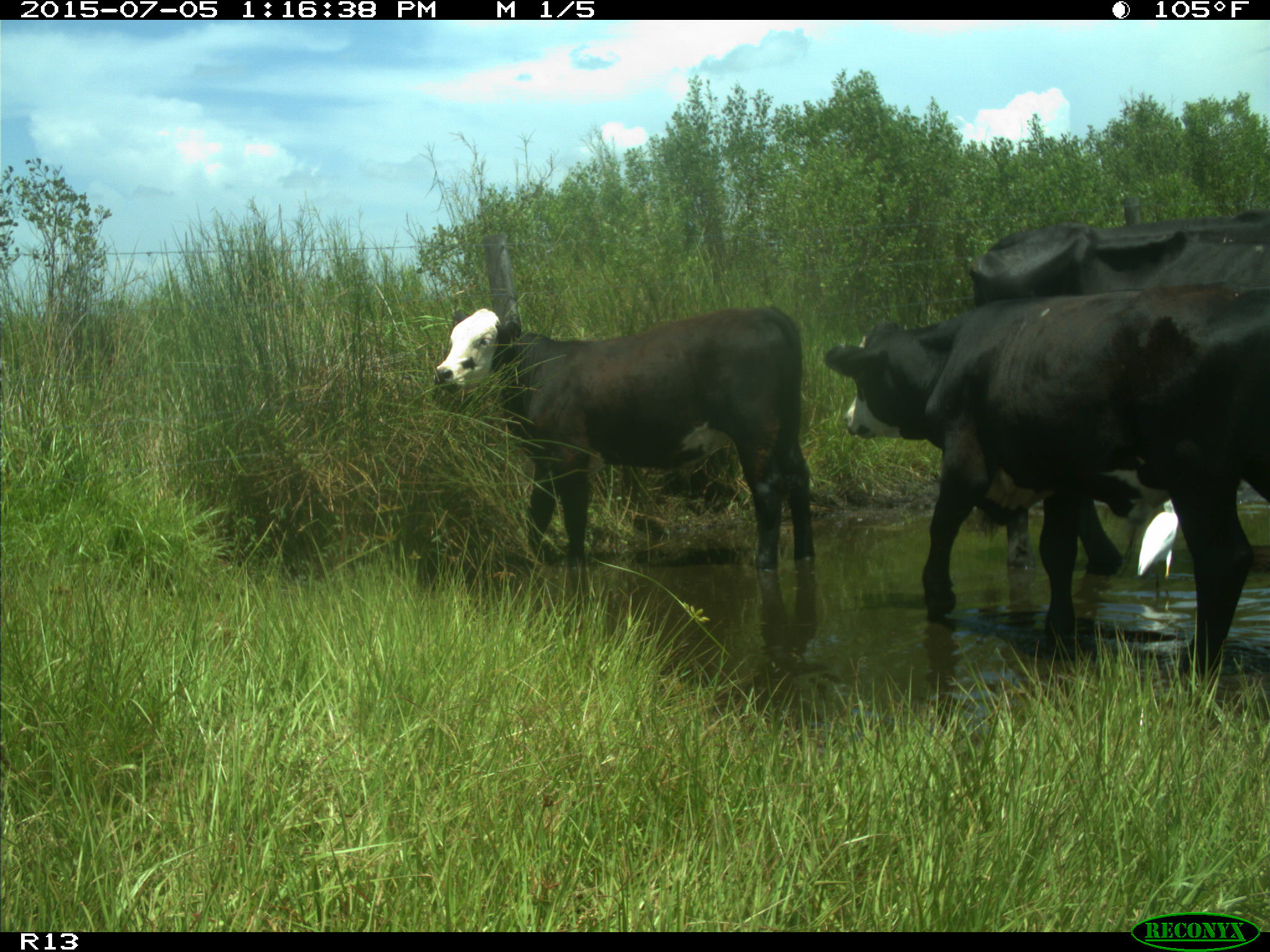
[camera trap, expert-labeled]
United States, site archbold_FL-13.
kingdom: Animalia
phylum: Chordata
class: Mammalia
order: Artiodactyla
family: Bovidae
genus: Bos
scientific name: Bos taurus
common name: domestic cow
Bos taurus (domestic cow).